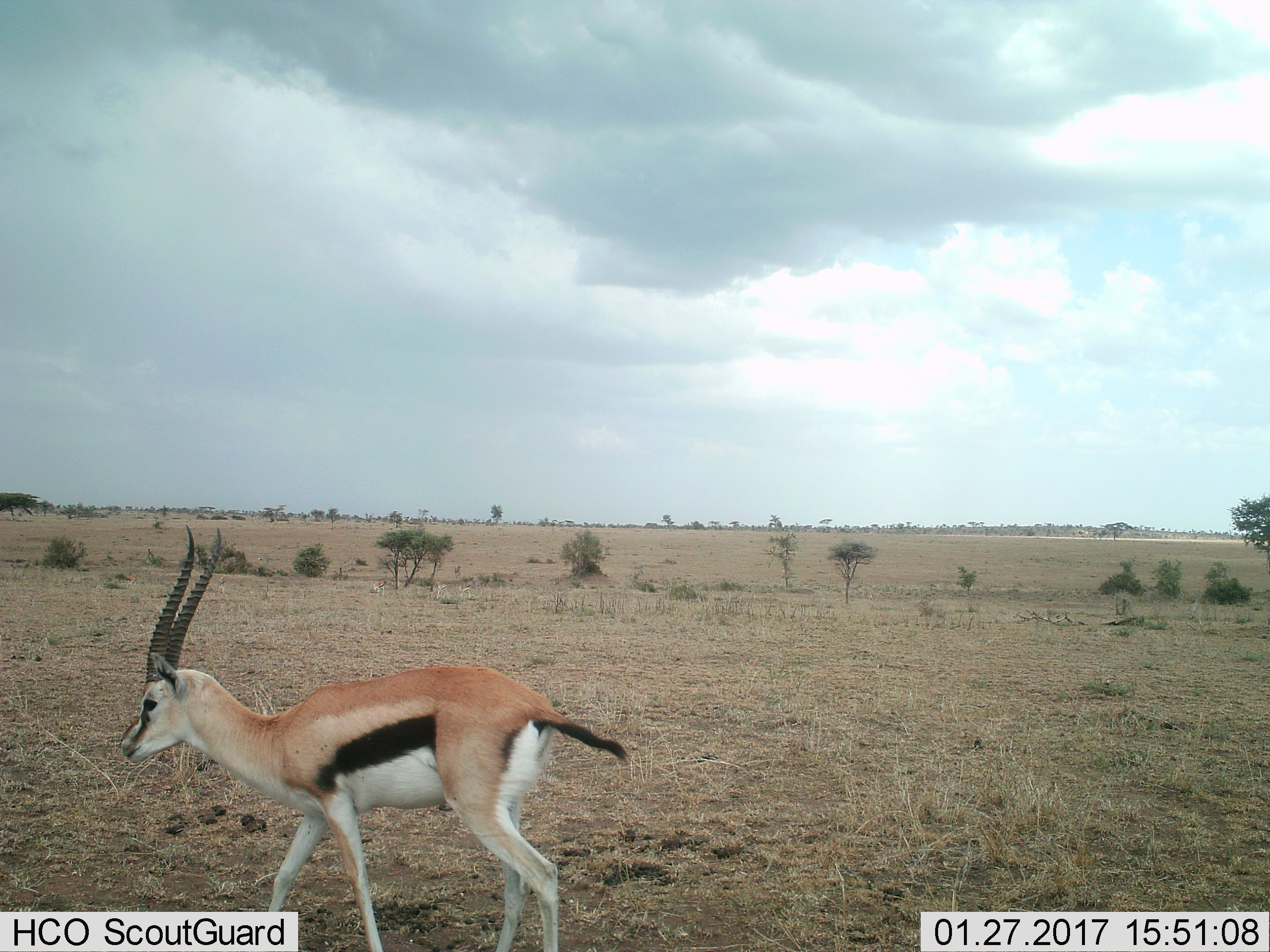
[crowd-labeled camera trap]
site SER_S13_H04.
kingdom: Animalia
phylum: Chordata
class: Mammalia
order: Artiodactyla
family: Bovidae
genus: Eudorcas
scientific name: Eudorcas thomsonii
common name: thomson's gazelle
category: gazellethomsons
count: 1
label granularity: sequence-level